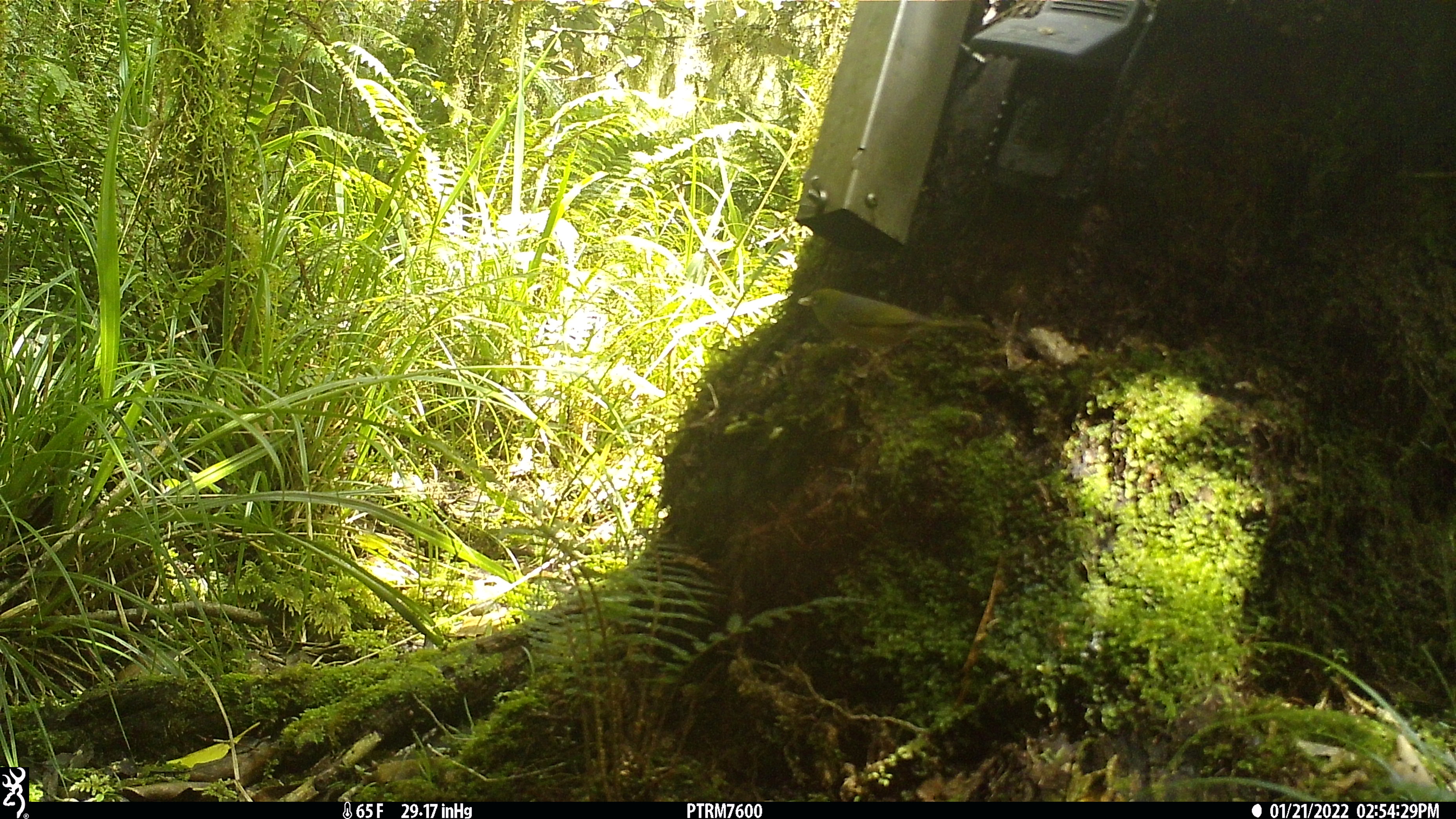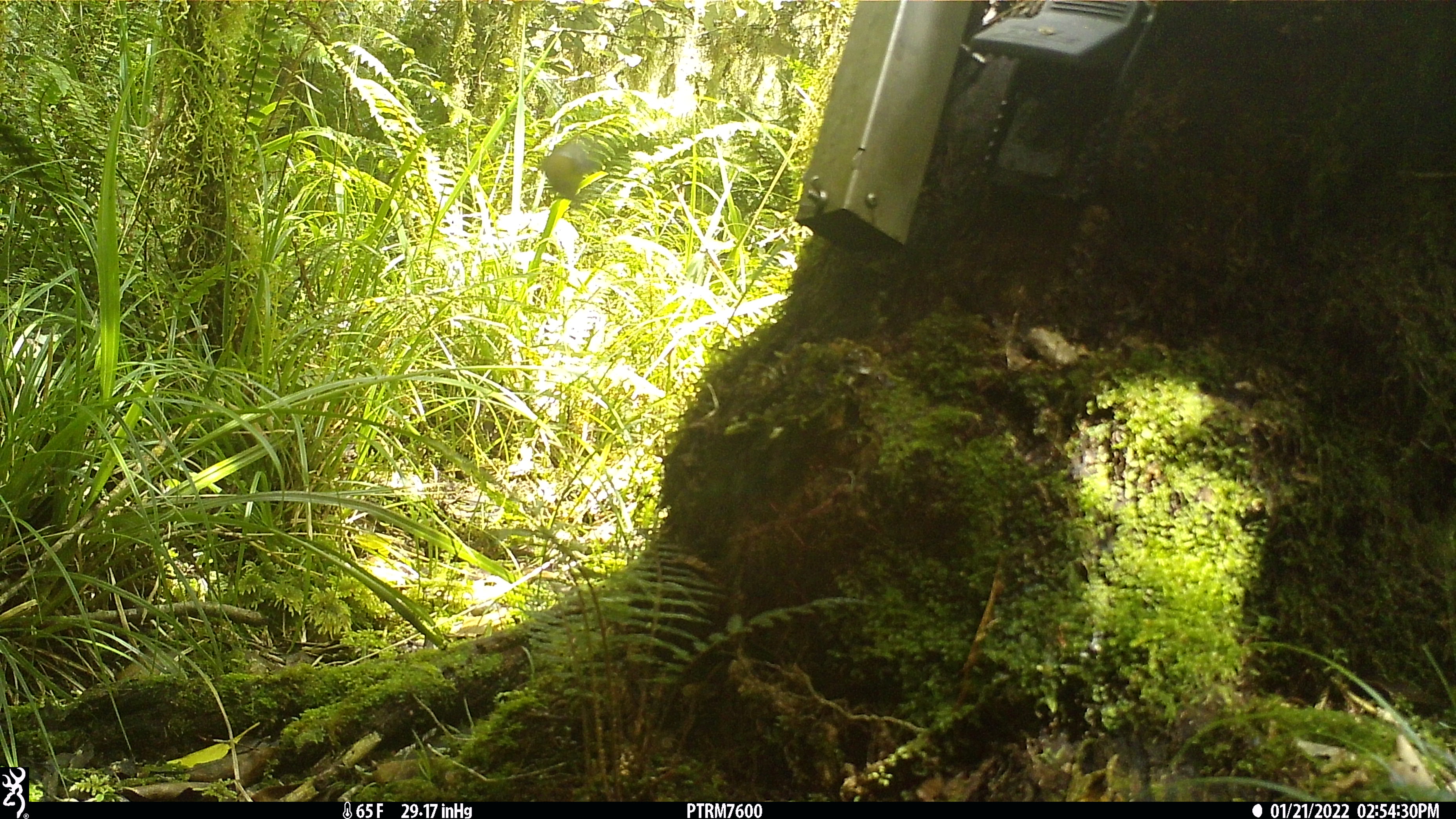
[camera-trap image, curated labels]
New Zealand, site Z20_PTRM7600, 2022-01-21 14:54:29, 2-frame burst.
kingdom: Animalia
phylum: Chordata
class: Aves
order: Passeriformes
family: Zosteropidae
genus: Zosterops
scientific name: Zosterops lateralis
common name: silvereye